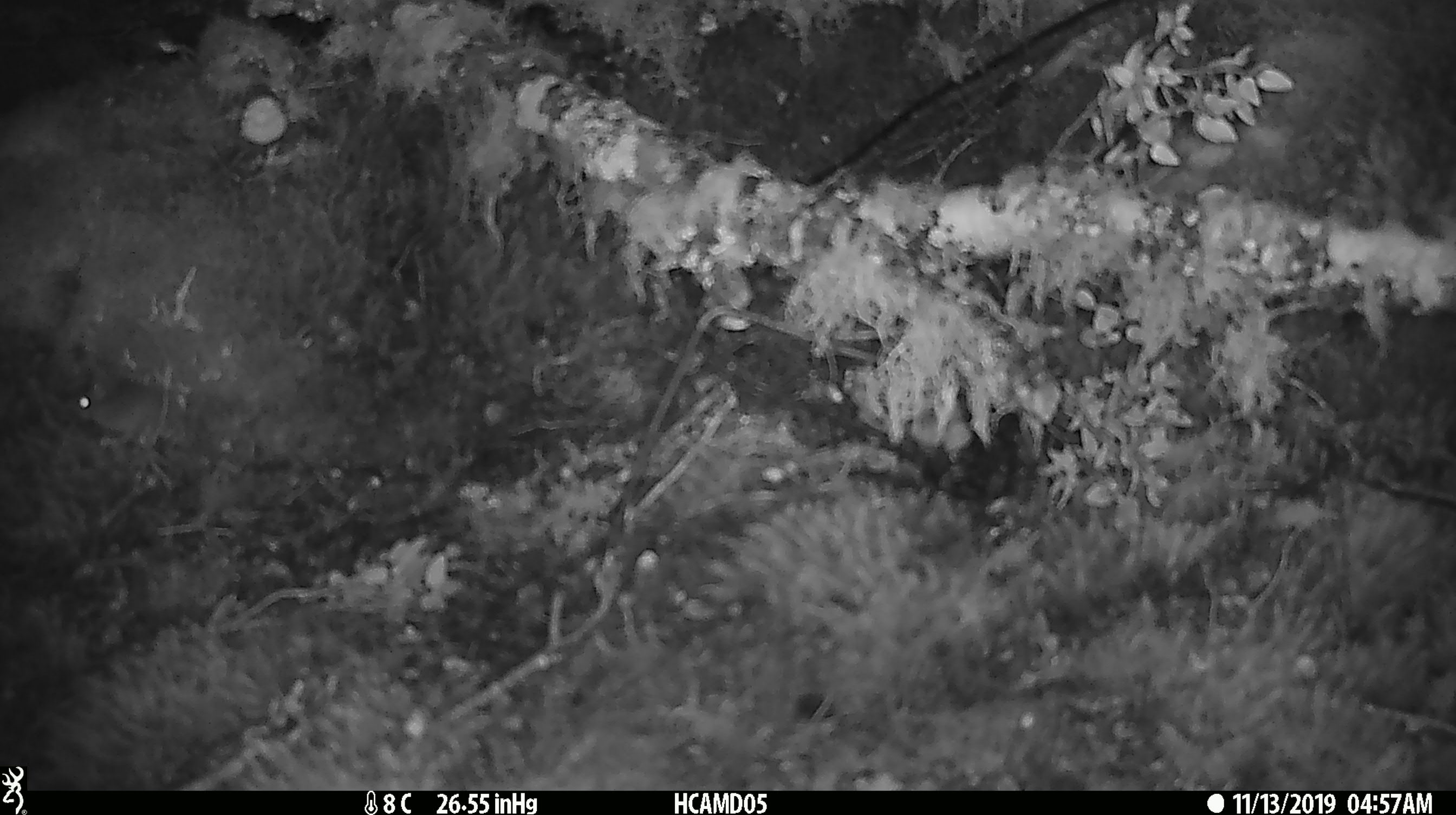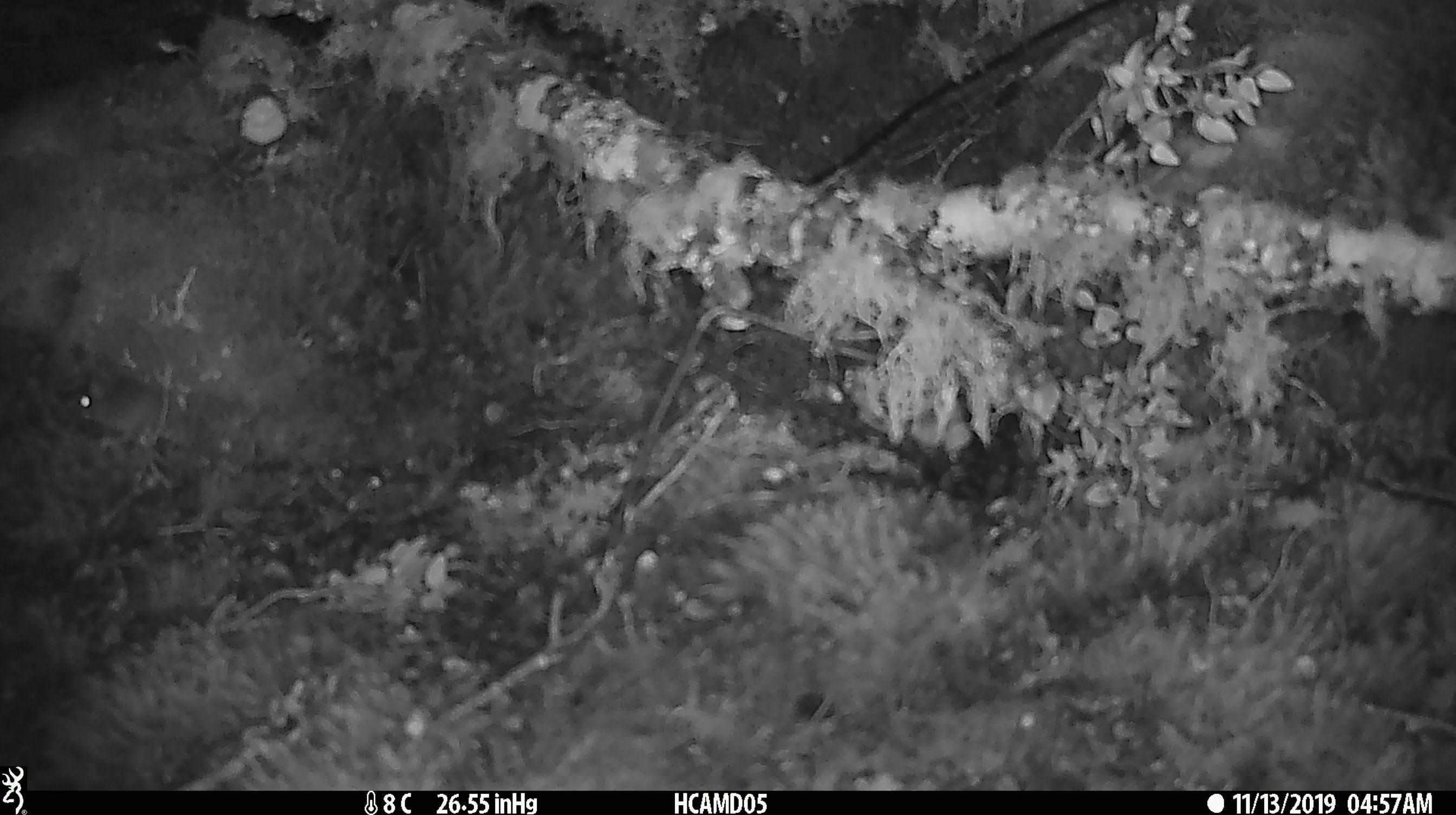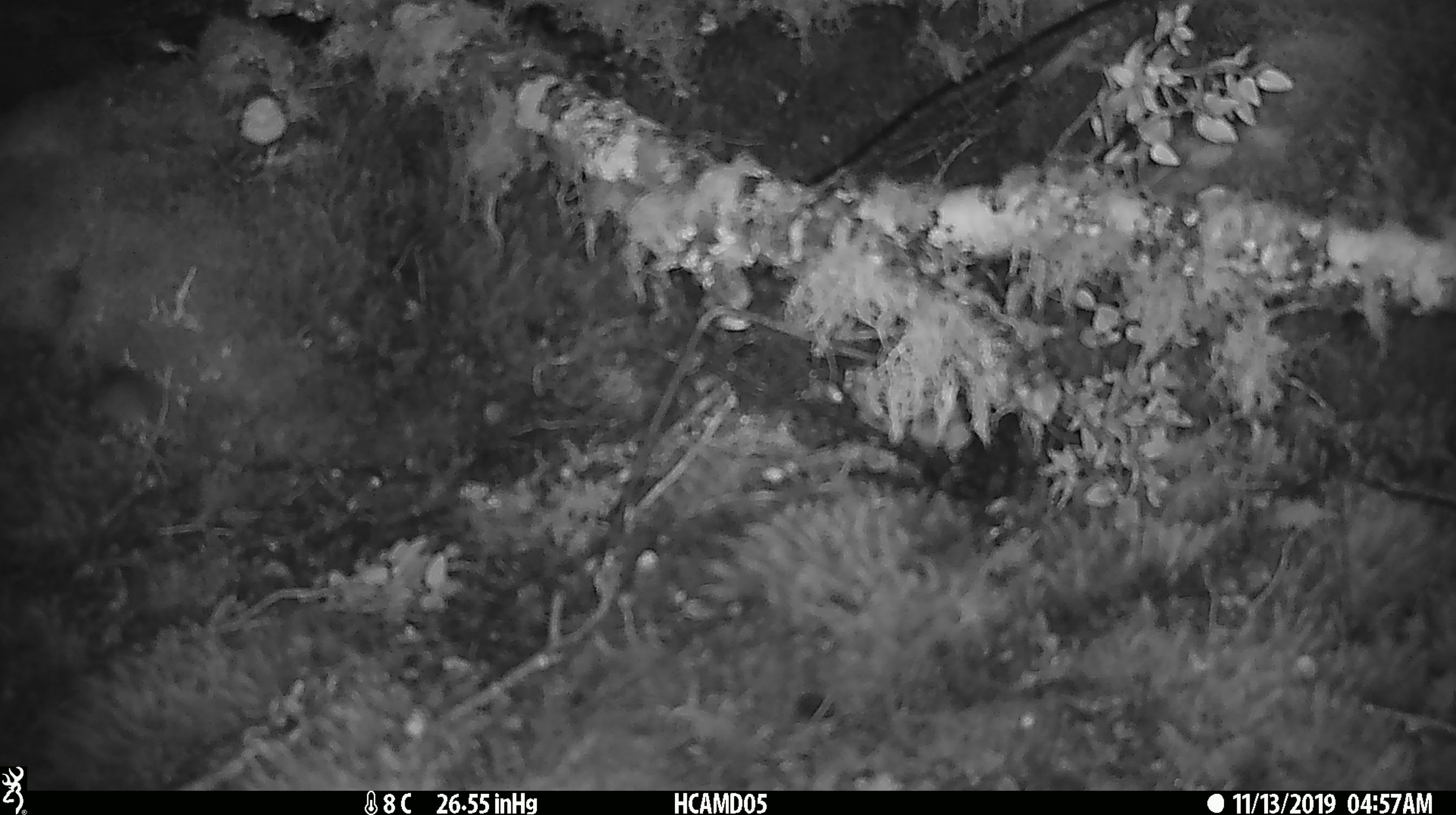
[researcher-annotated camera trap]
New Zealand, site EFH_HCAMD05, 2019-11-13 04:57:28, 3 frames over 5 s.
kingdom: Animalia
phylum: Chordata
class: Mammalia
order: Rodentia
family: Muridae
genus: Mus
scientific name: Mus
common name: mouse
Mouse (Mus).